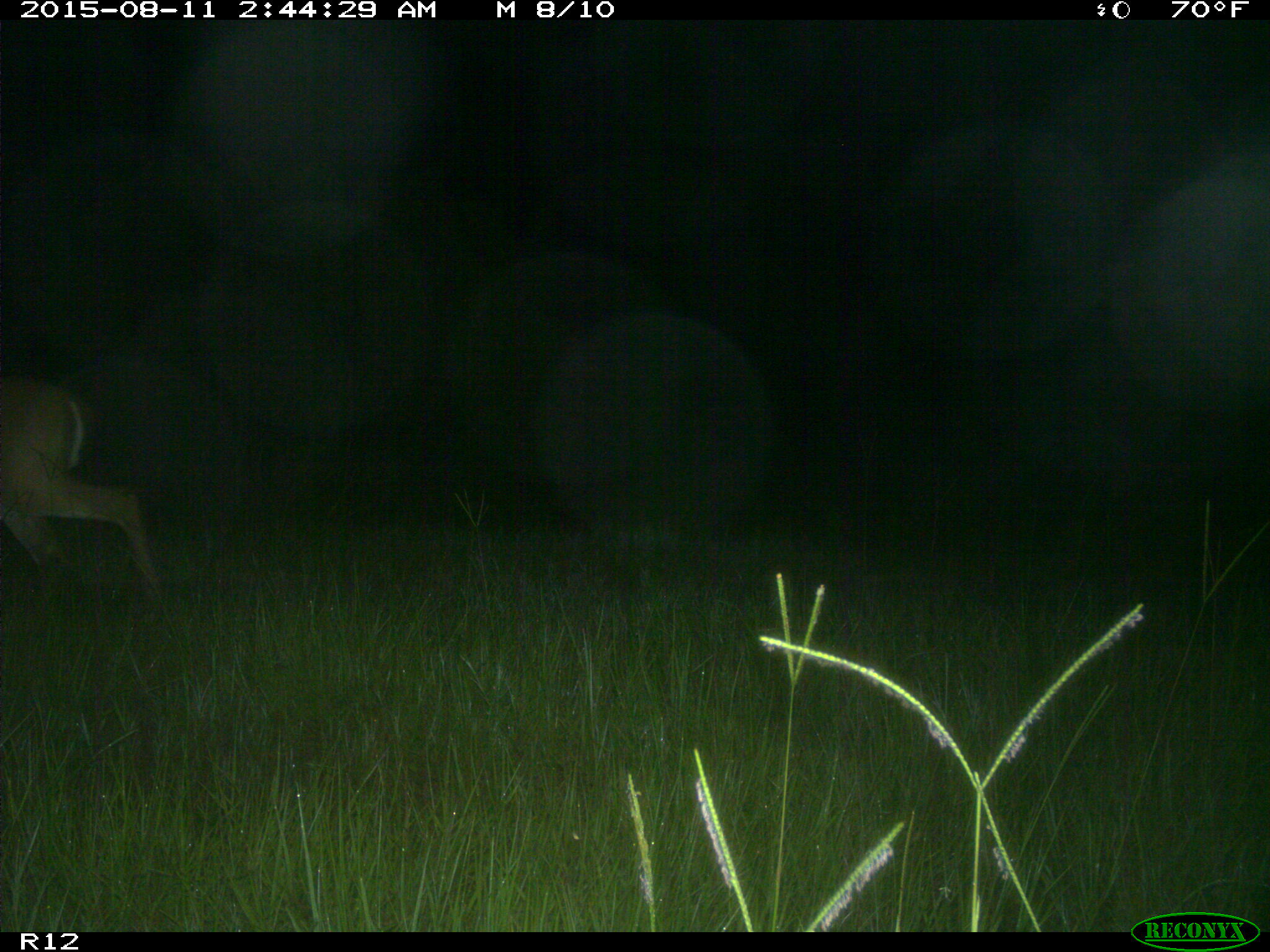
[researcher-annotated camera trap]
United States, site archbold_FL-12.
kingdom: Animalia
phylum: Chordata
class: Mammalia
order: Artiodactyla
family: Cervidae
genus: Odocoileus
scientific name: Odocoileus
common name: deer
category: unidentified deer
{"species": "unidentified deer (deer) (Odocoileus)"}